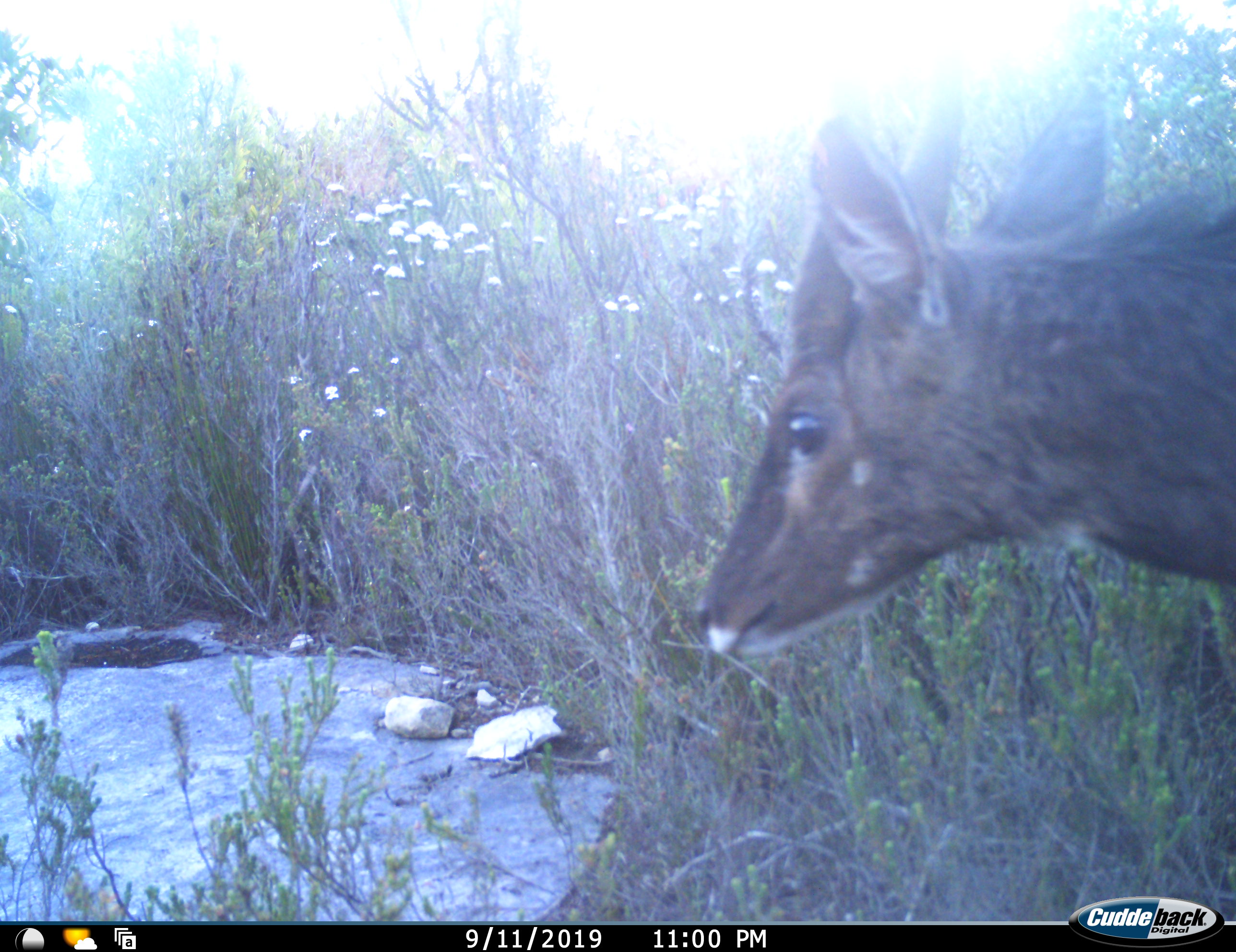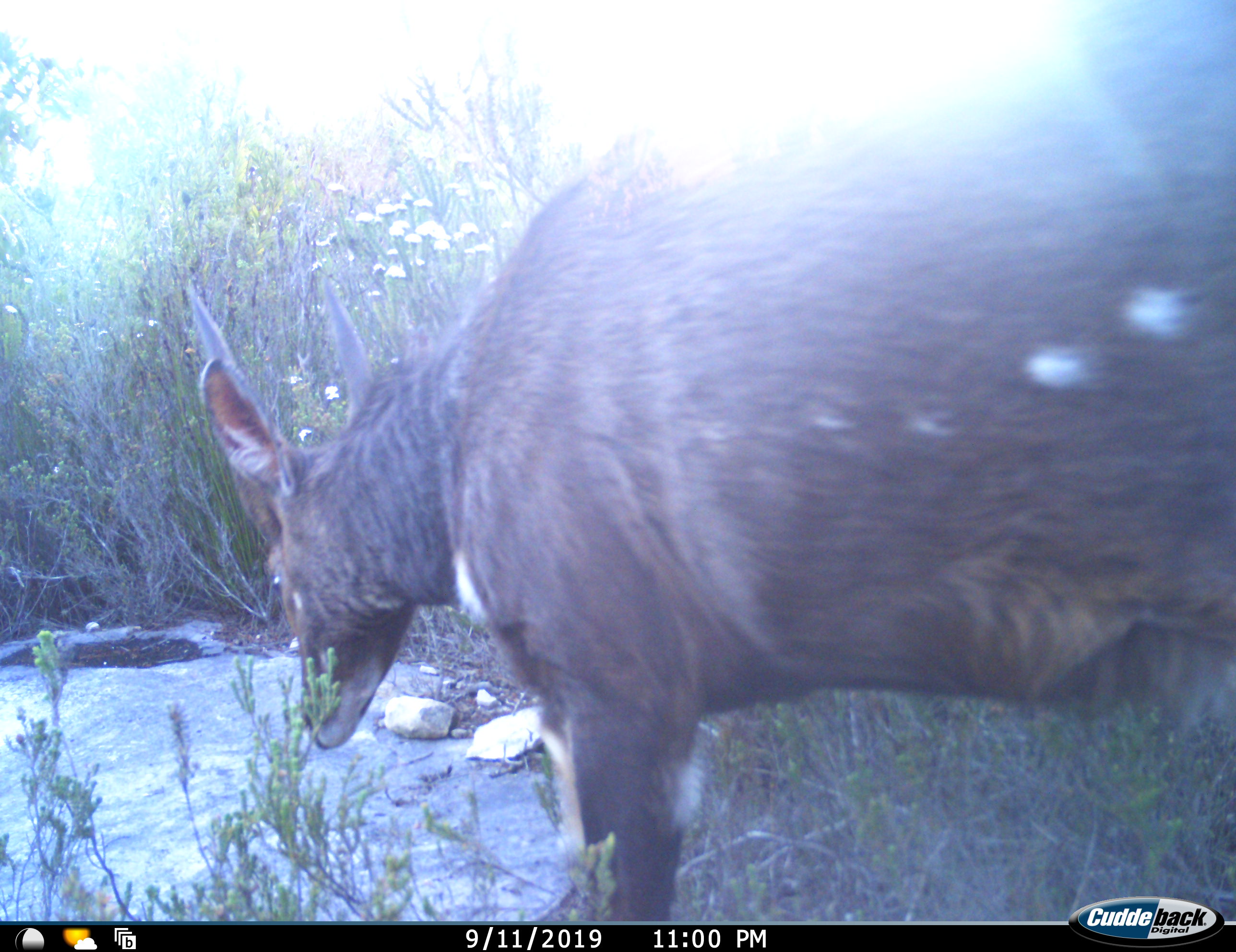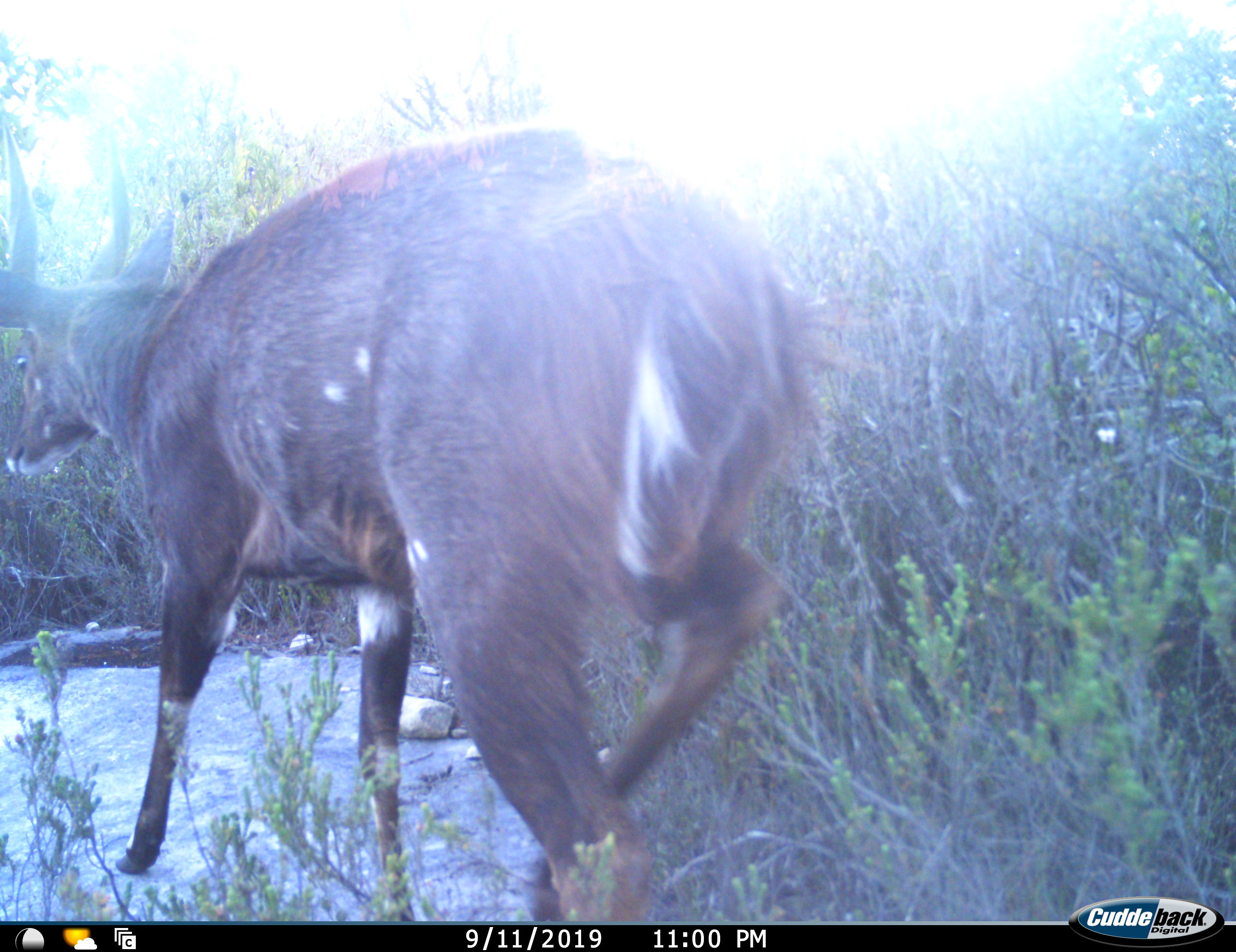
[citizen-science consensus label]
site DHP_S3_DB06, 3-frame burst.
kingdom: Animalia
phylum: Chordata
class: Mammalia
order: Artiodactyla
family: Bovidae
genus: Tragelaphus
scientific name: Tragelaphus scriptus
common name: bushbuck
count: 1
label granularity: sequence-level